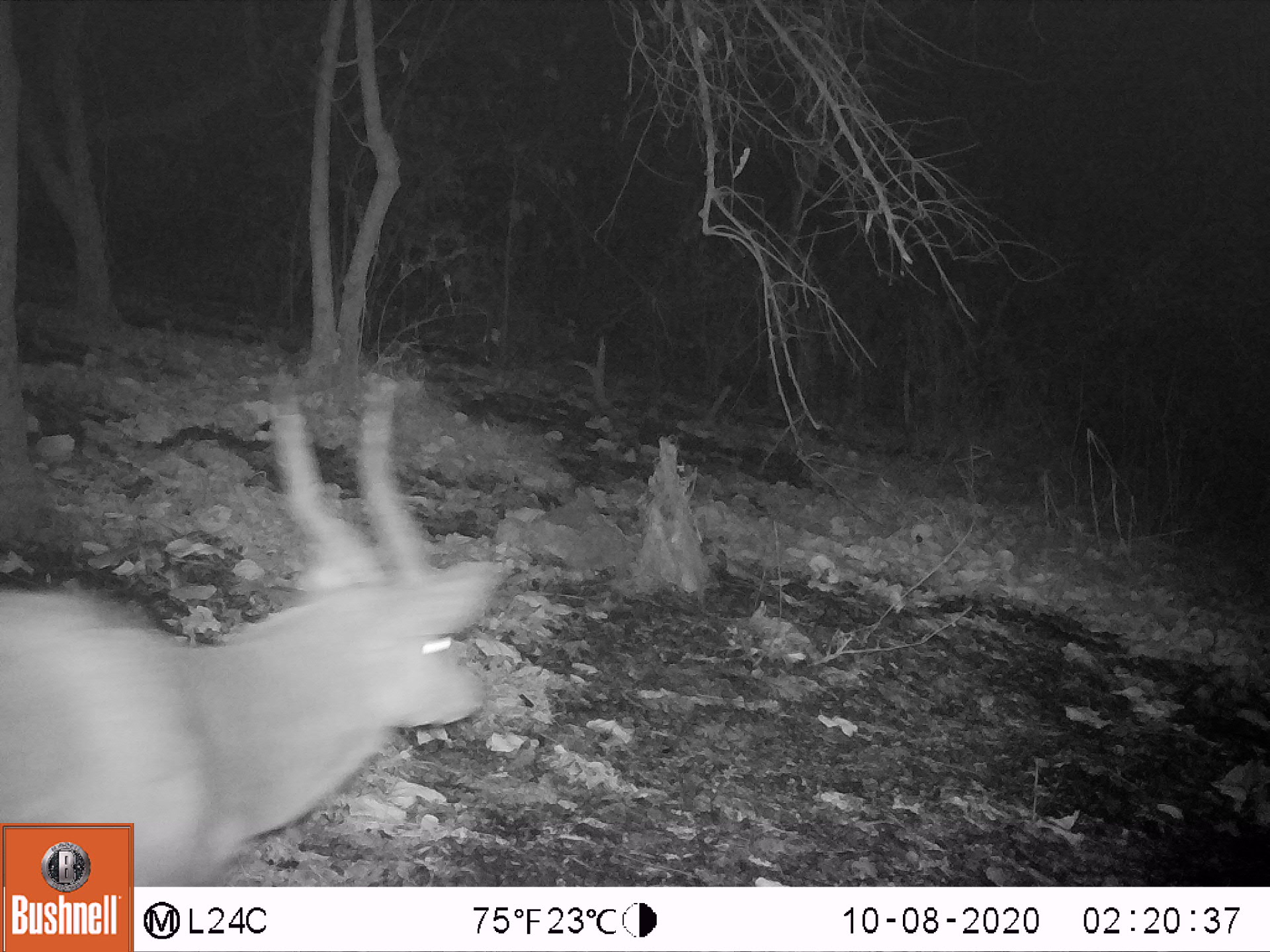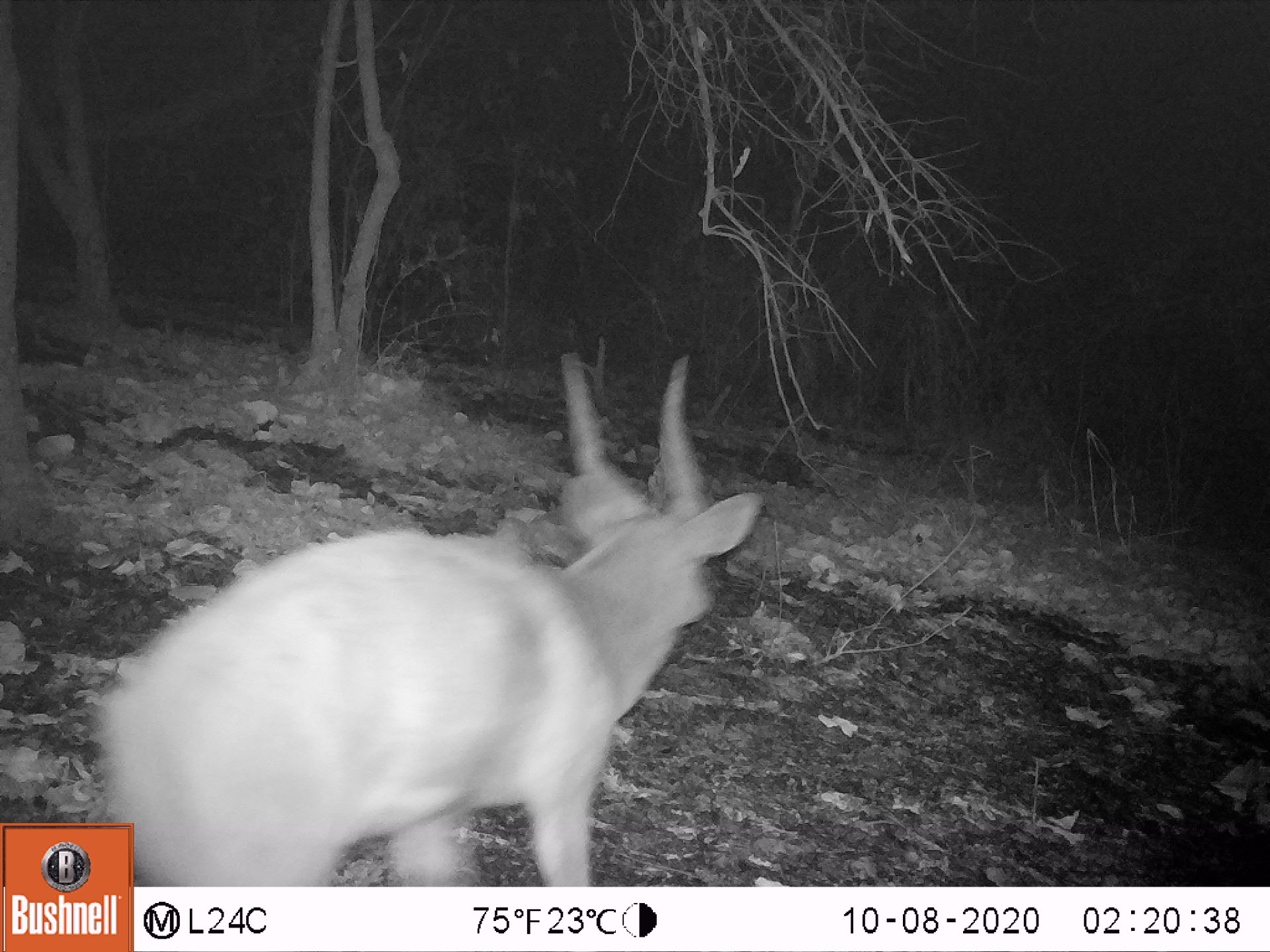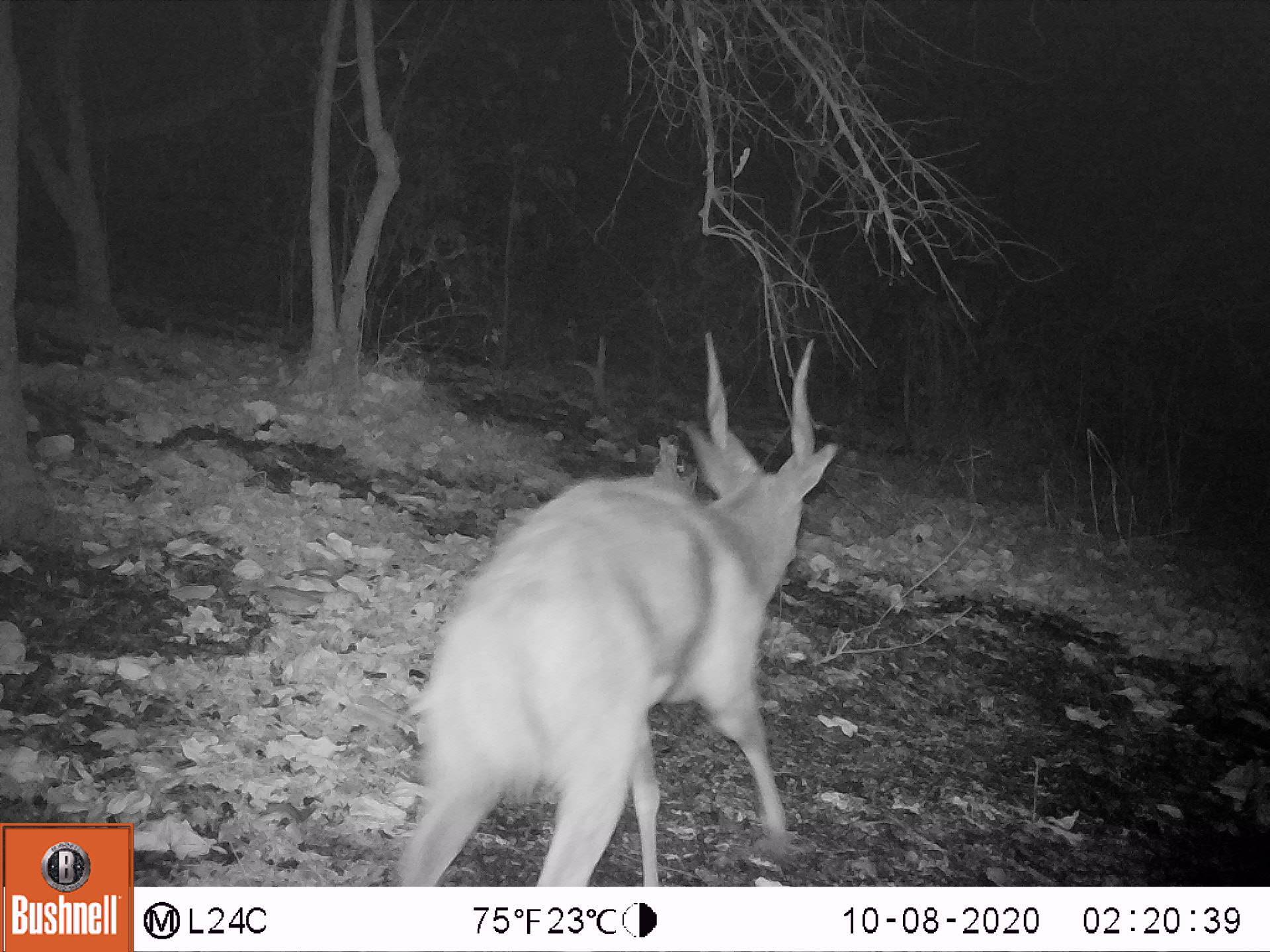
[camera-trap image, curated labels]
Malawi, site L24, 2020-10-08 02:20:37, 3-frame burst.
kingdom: Animalia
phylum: Chordata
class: Mammalia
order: Artiodactyla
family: Bovidae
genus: Tragelaphus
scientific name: Tragelaphus sylvaticus sylvaticus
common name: cape bushbuck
Cape bushbuck (Tragelaphus sylvaticus sylvaticus), count 1.